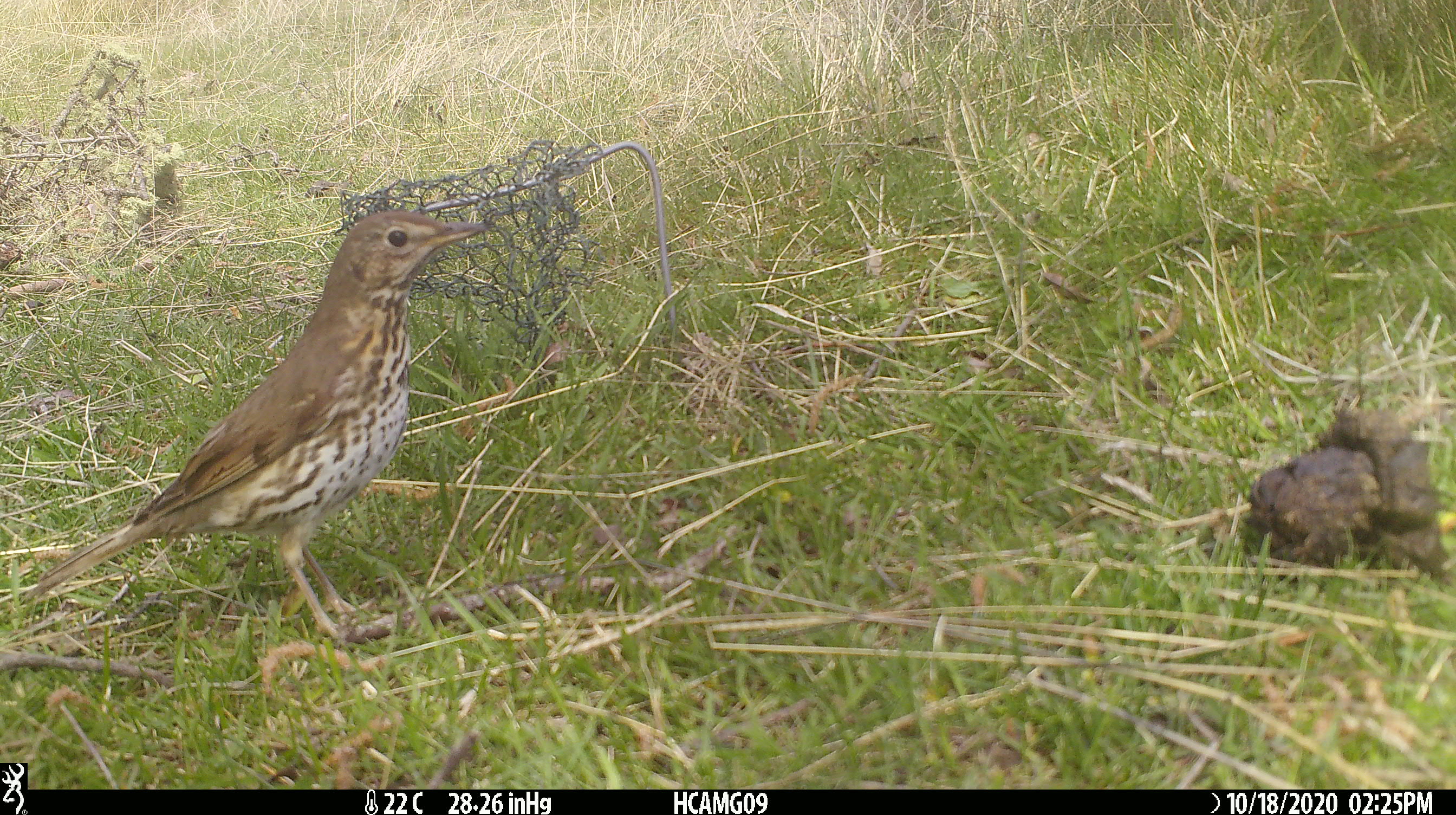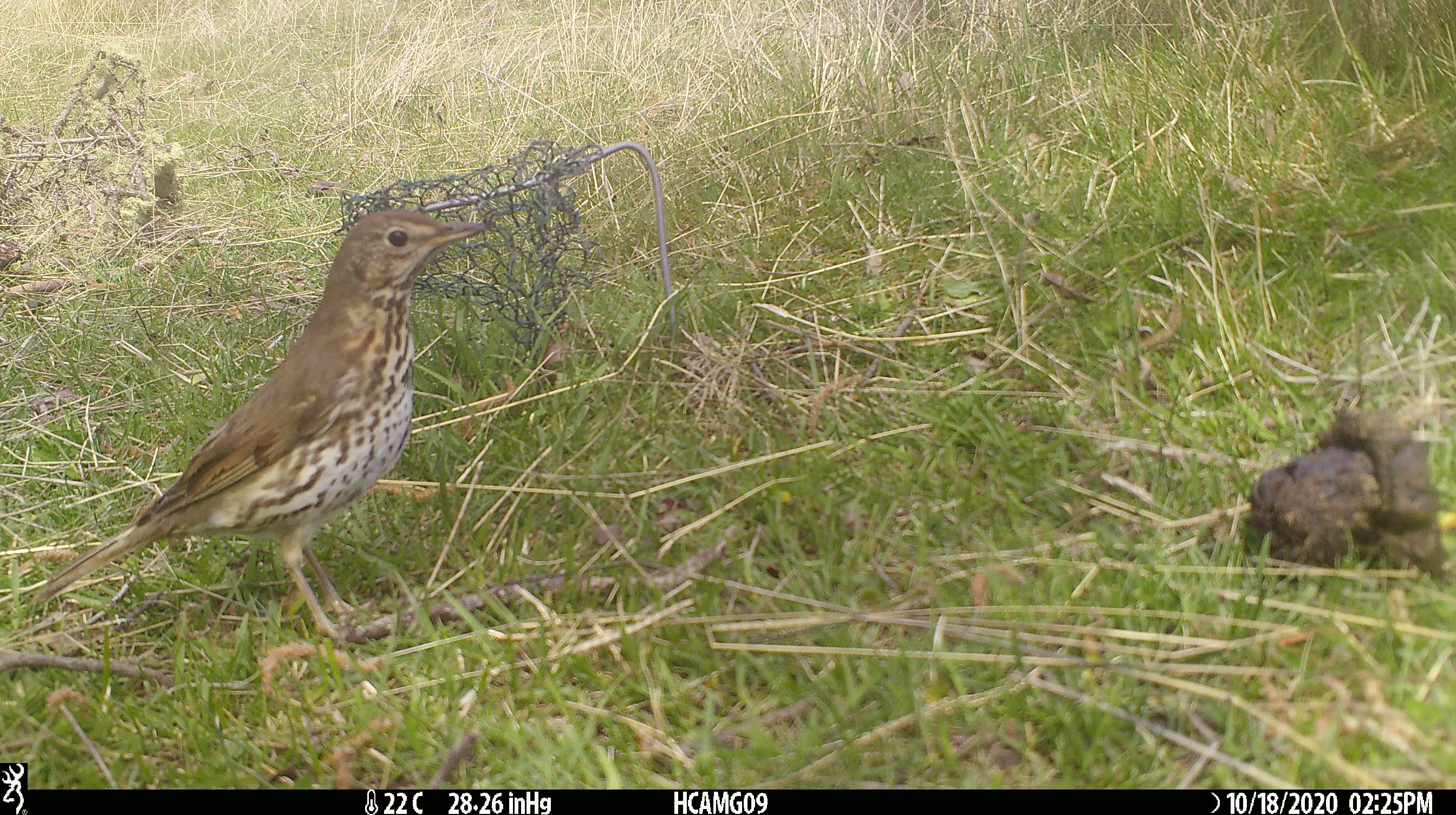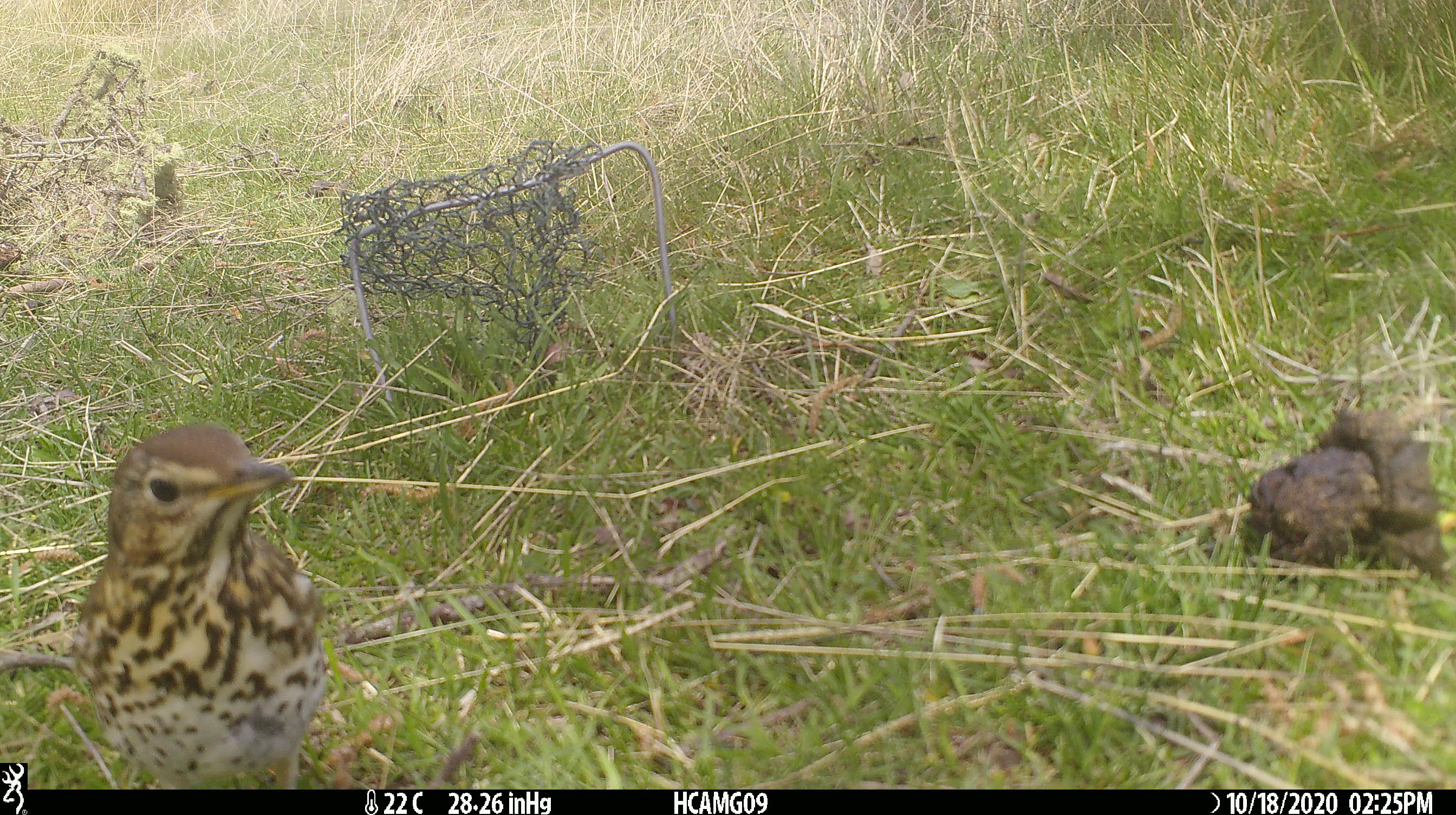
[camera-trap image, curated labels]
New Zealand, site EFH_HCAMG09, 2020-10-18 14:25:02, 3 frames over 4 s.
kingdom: Animalia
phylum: Chordata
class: Aves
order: Passeriformes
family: Turdidae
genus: Turdus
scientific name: Turdus philomelos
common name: song thrush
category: thrush